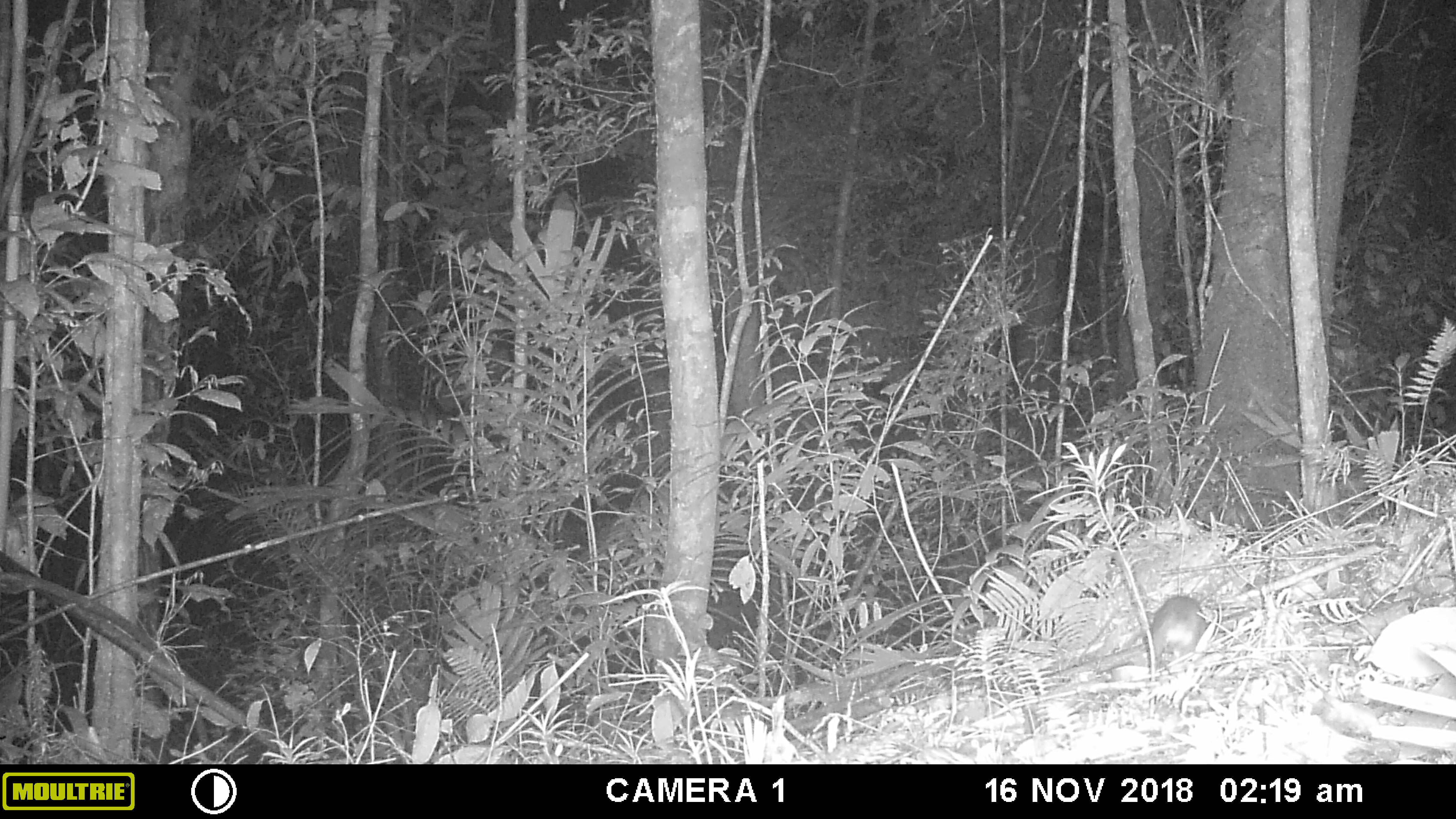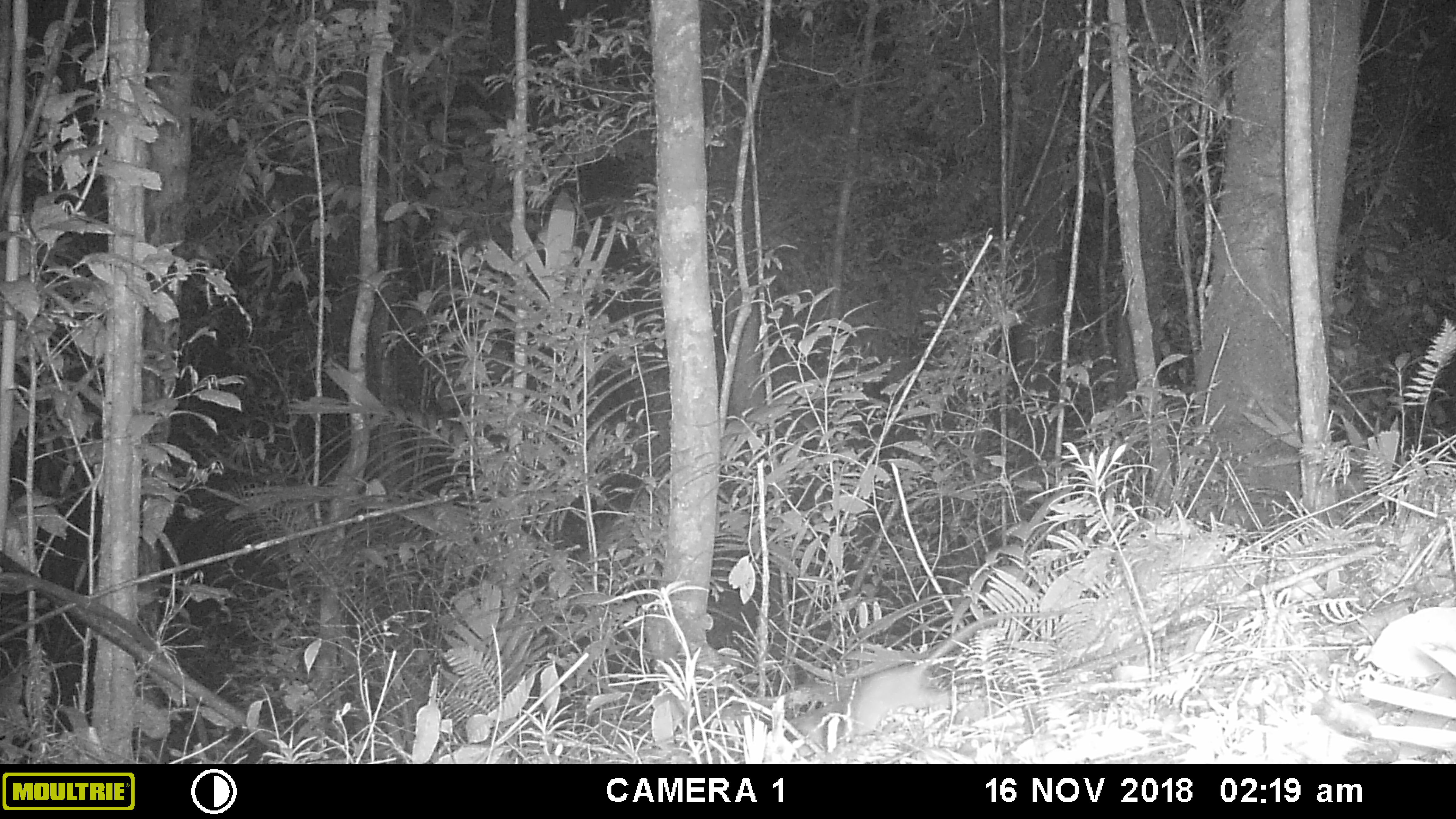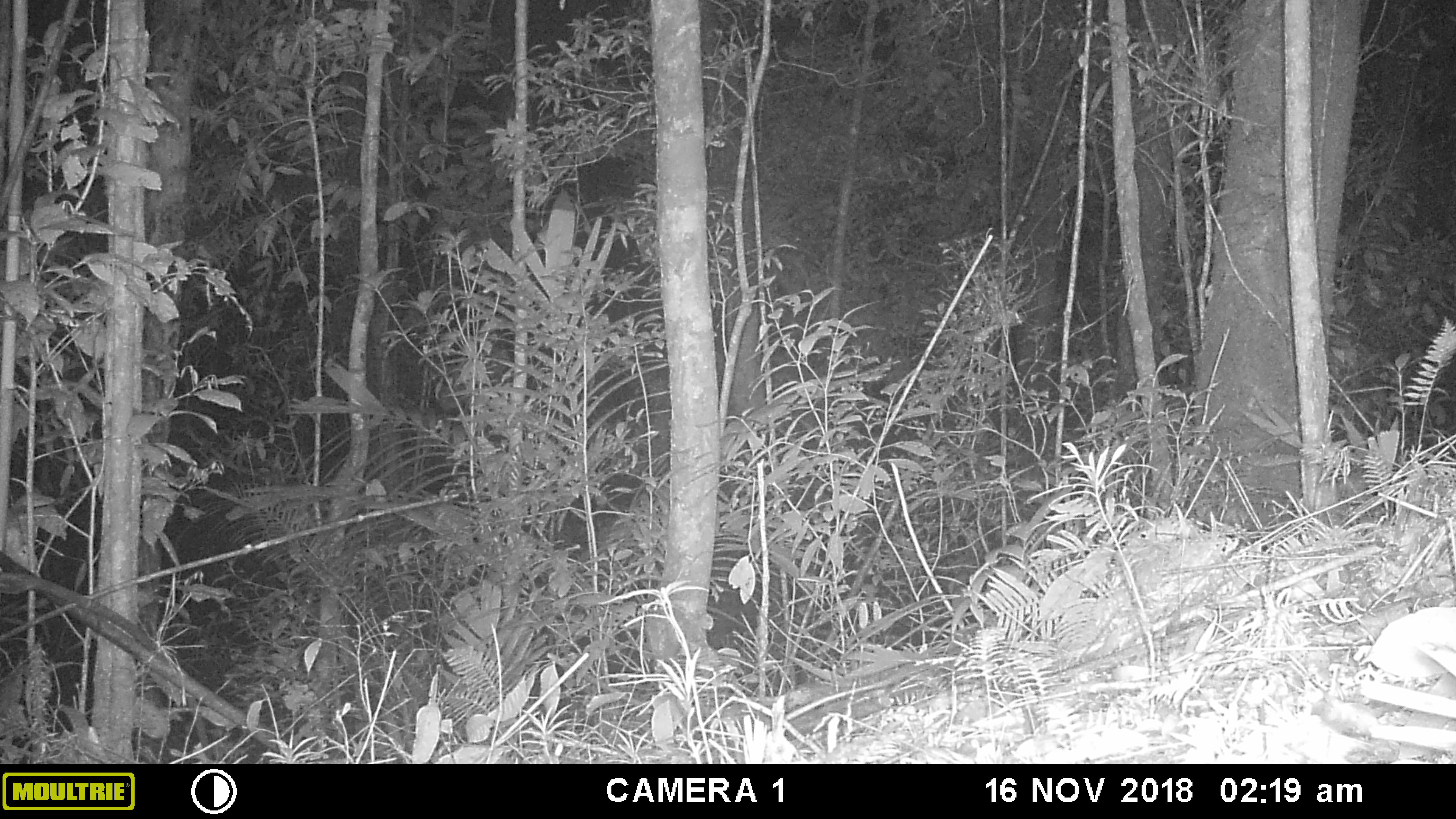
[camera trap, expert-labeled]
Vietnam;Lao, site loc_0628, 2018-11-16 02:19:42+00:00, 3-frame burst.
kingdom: Animalia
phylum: Chordata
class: Mammalia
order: Rodentia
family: Muridae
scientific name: Muridae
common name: old-world mice and rats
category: unidentified murid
Unidentified murid (old-world mice and rats) (Muridae). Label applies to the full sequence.